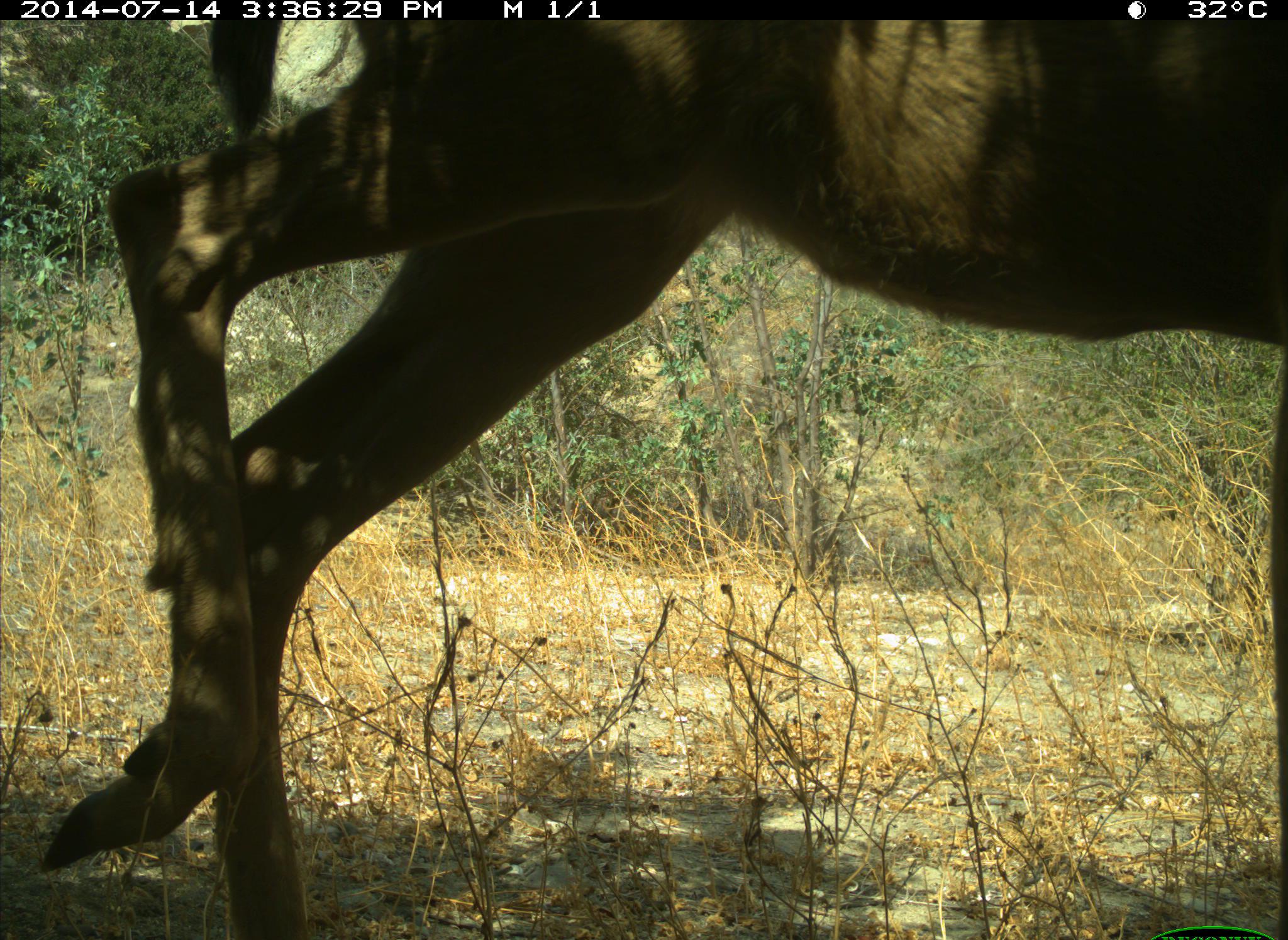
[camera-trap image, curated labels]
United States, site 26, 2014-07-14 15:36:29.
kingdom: Animalia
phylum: Chordata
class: Mammalia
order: Artiodactyla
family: Cervidae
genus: Odocoileus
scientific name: Odocoileus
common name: deer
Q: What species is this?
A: Deer (Odocoileus).